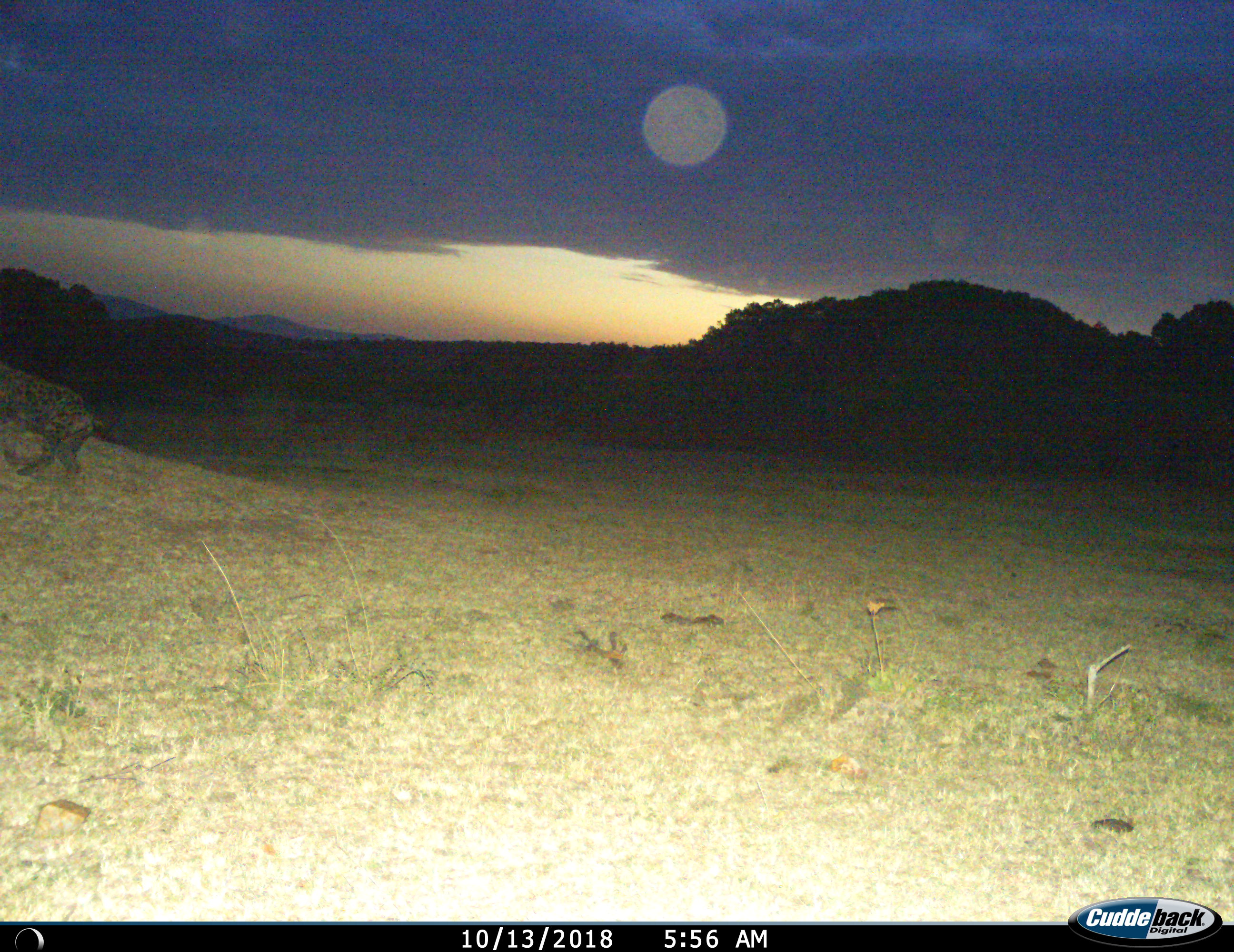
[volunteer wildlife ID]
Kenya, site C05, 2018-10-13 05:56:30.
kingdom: Animalia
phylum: Chordata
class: Mammalia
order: Carnivora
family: Hyaenidae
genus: Crocuta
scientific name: Crocuta crocuta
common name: spotted hyena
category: hyenaspotted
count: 1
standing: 20%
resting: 0%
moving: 100%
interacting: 0%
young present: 0%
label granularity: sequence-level